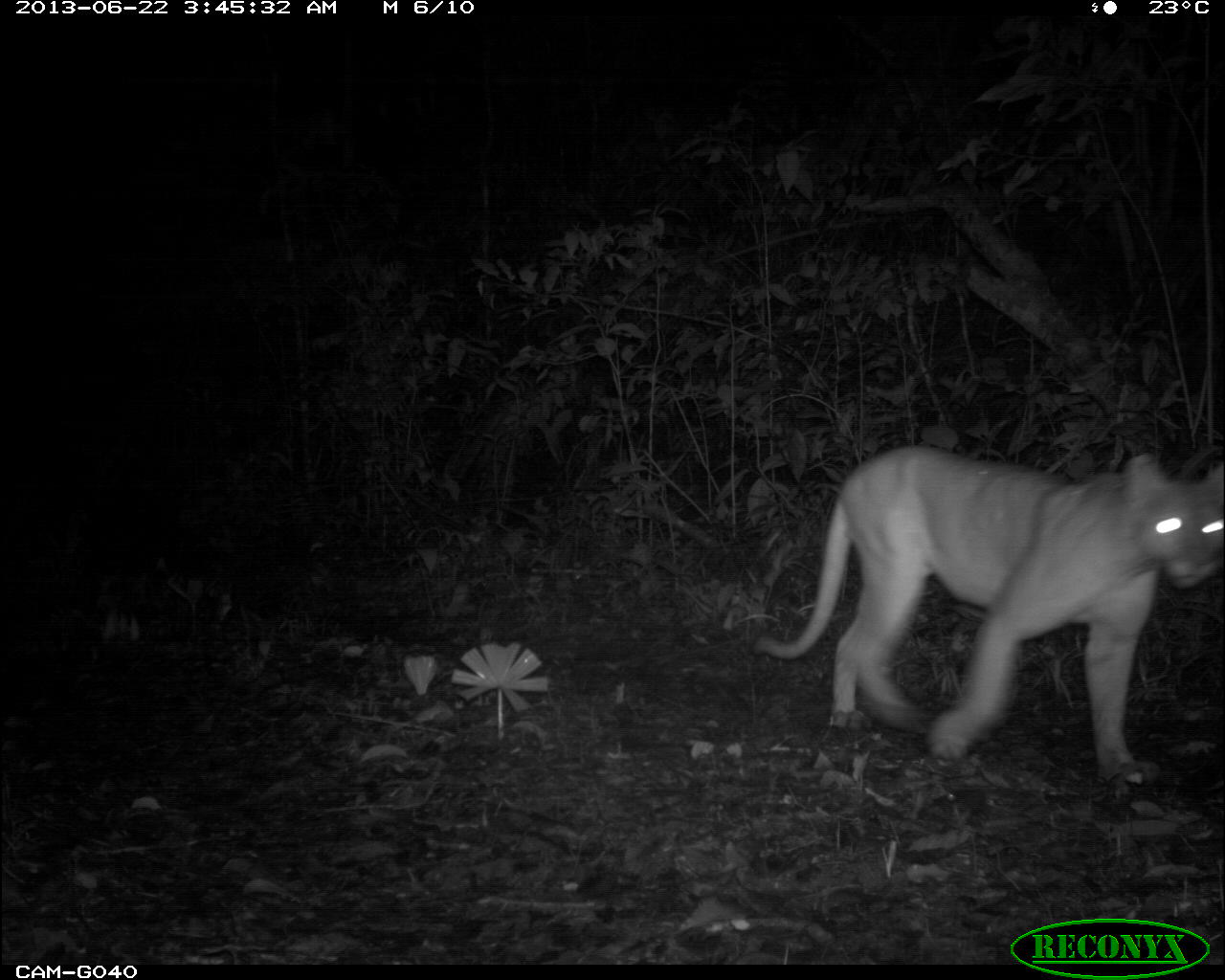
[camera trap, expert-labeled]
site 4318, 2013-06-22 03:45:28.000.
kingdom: Animalia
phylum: Chordata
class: Mammalia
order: Carnivora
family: Felidae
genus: Puma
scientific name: Puma concolor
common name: mountain lion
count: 1